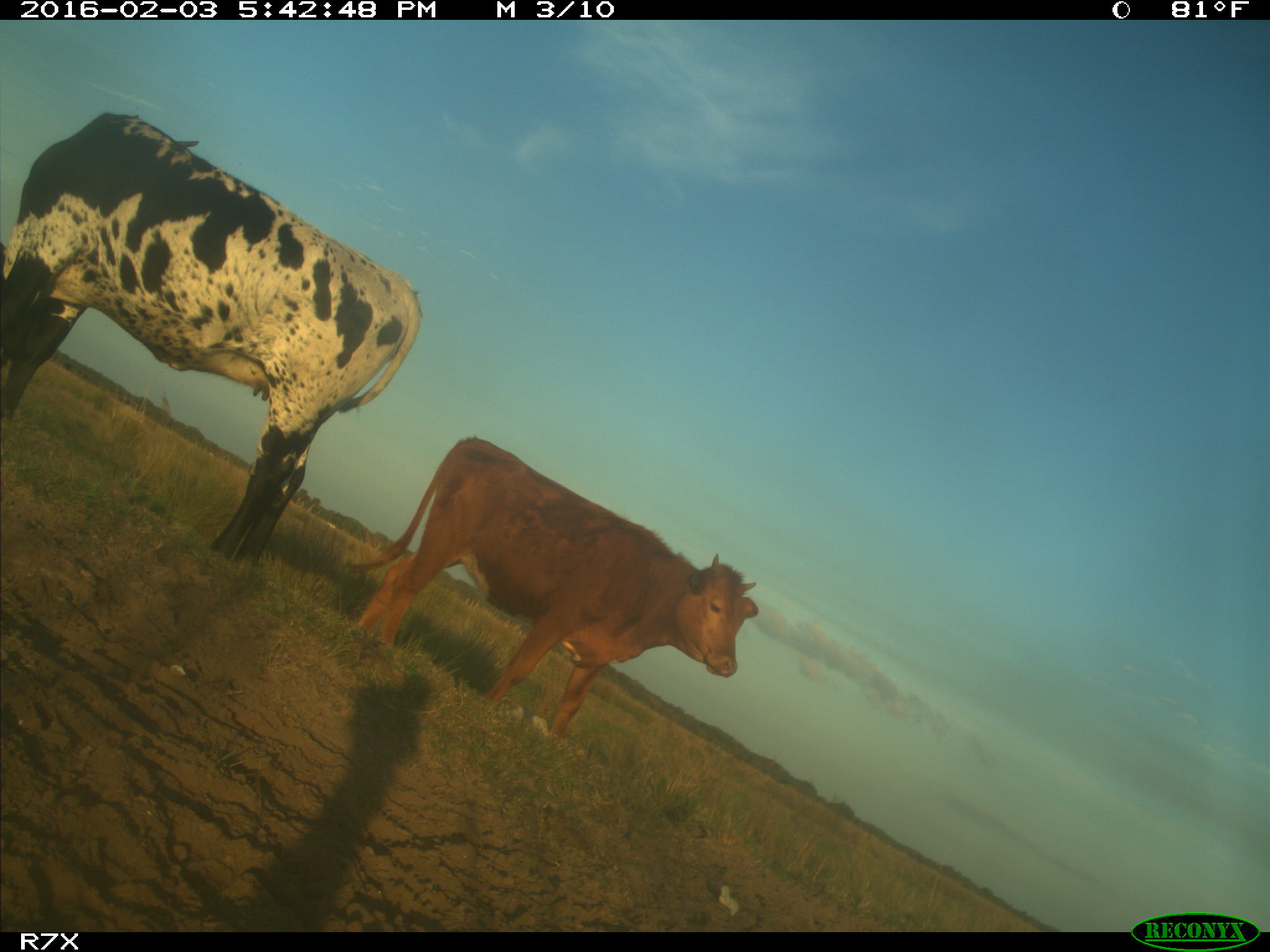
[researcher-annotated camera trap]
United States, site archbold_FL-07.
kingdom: Animalia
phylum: Chordata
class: Mammalia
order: Artiodactyla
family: Bovidae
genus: Bos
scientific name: Bos taurus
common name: domestic cow